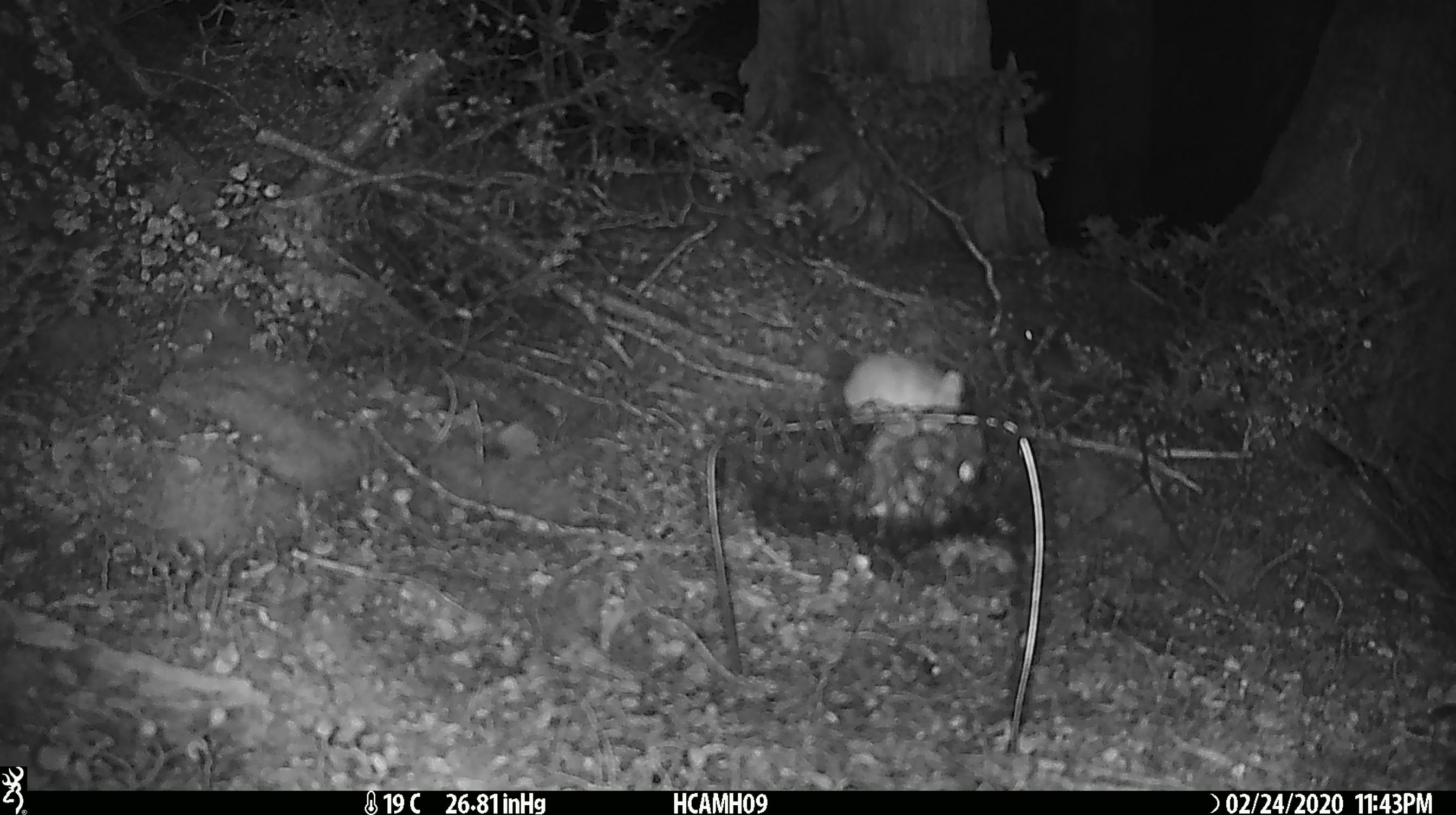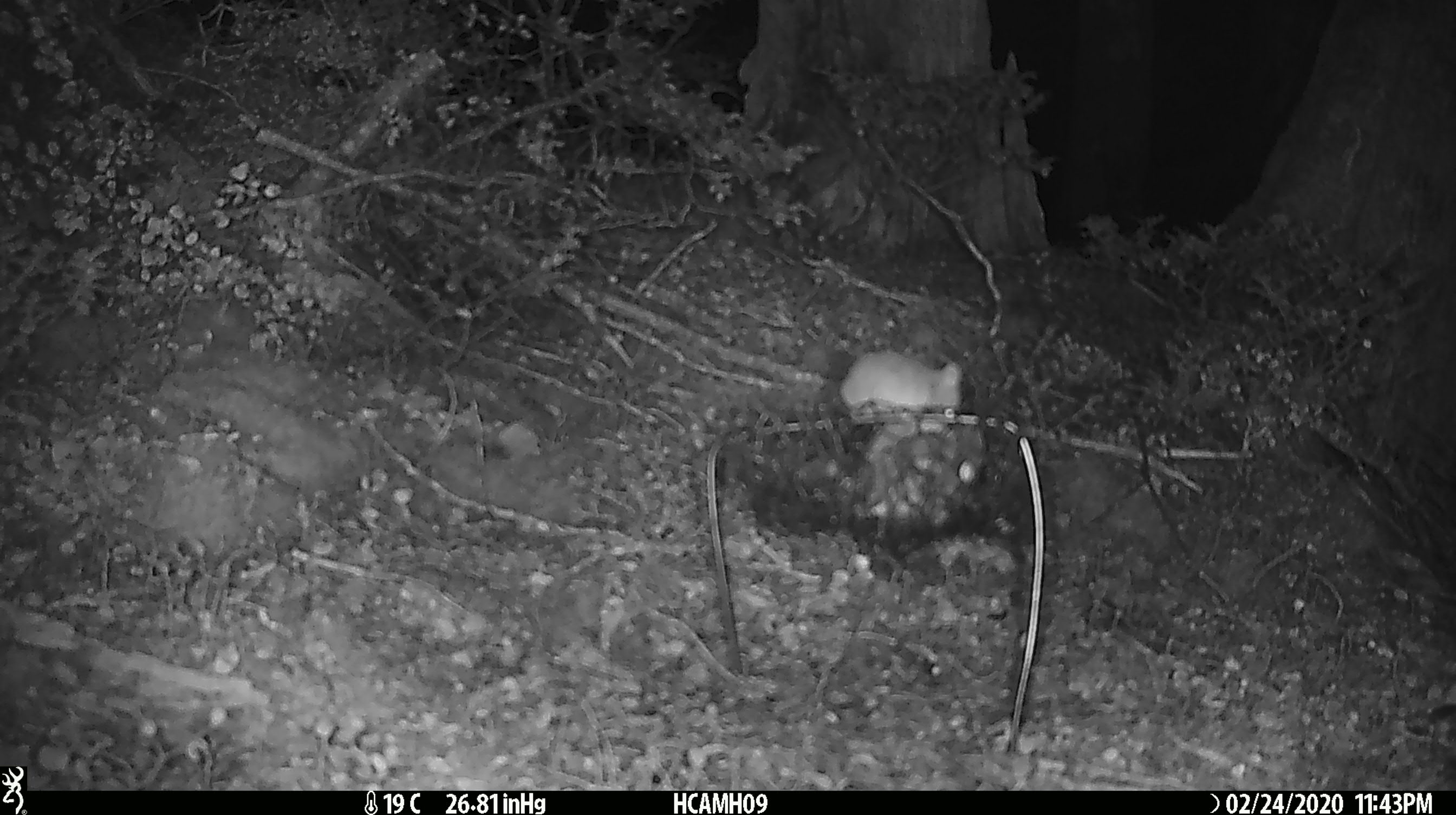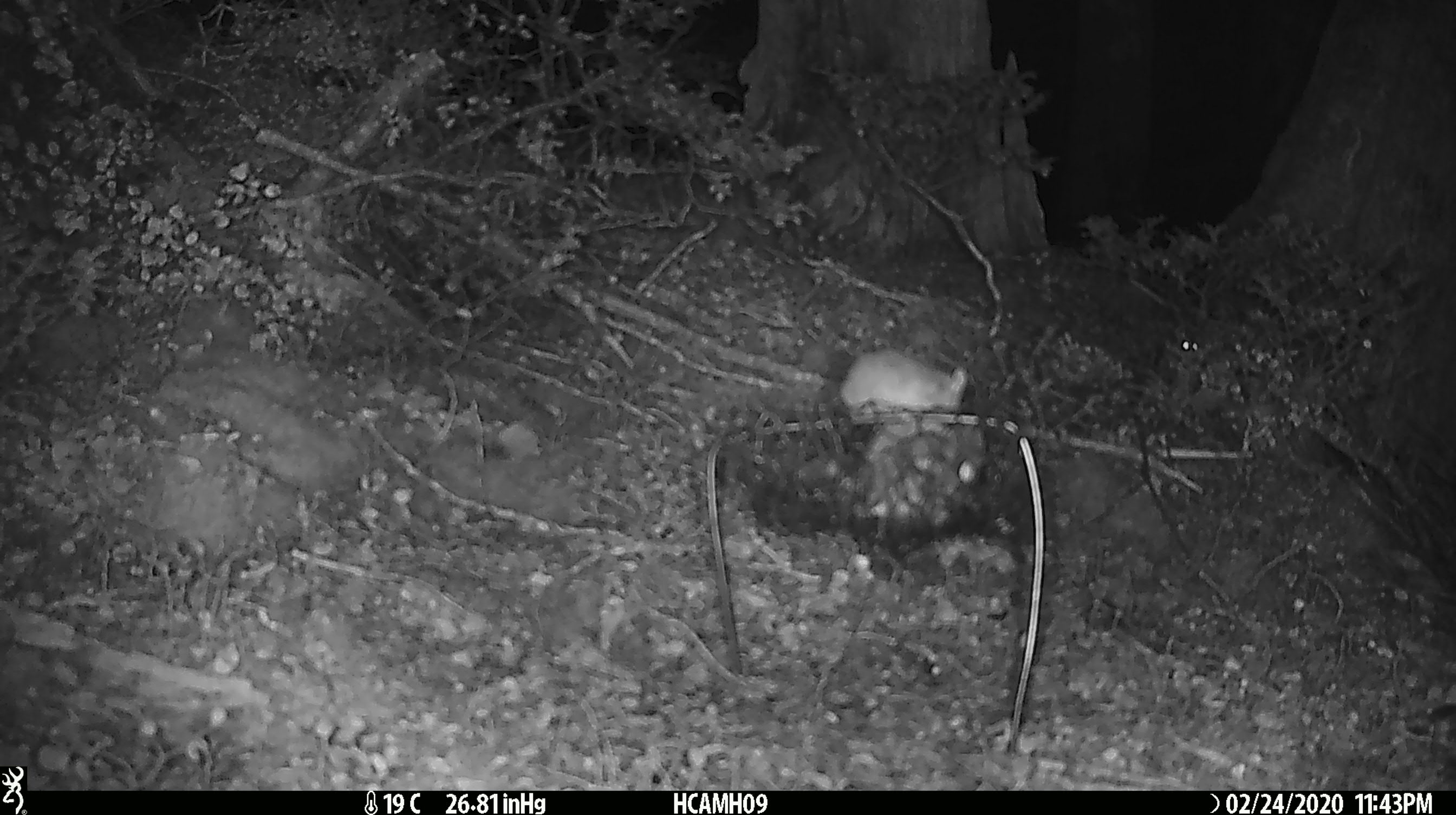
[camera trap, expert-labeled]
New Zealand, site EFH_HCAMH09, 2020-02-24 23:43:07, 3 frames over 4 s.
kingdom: Animalia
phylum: Chordata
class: Mammalia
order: Rodentia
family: Muridae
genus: Mus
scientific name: Mus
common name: mouse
Mouse (Mus).